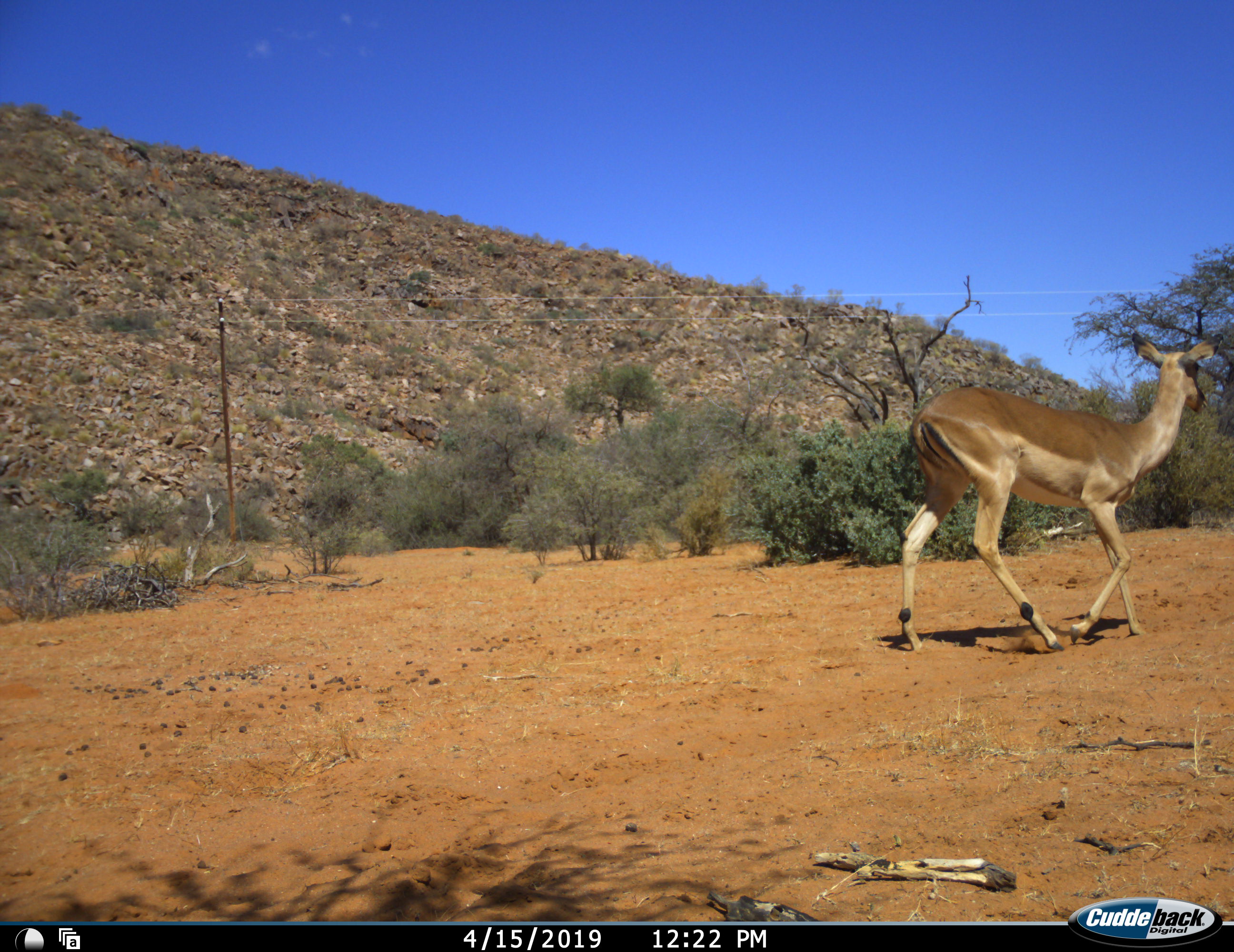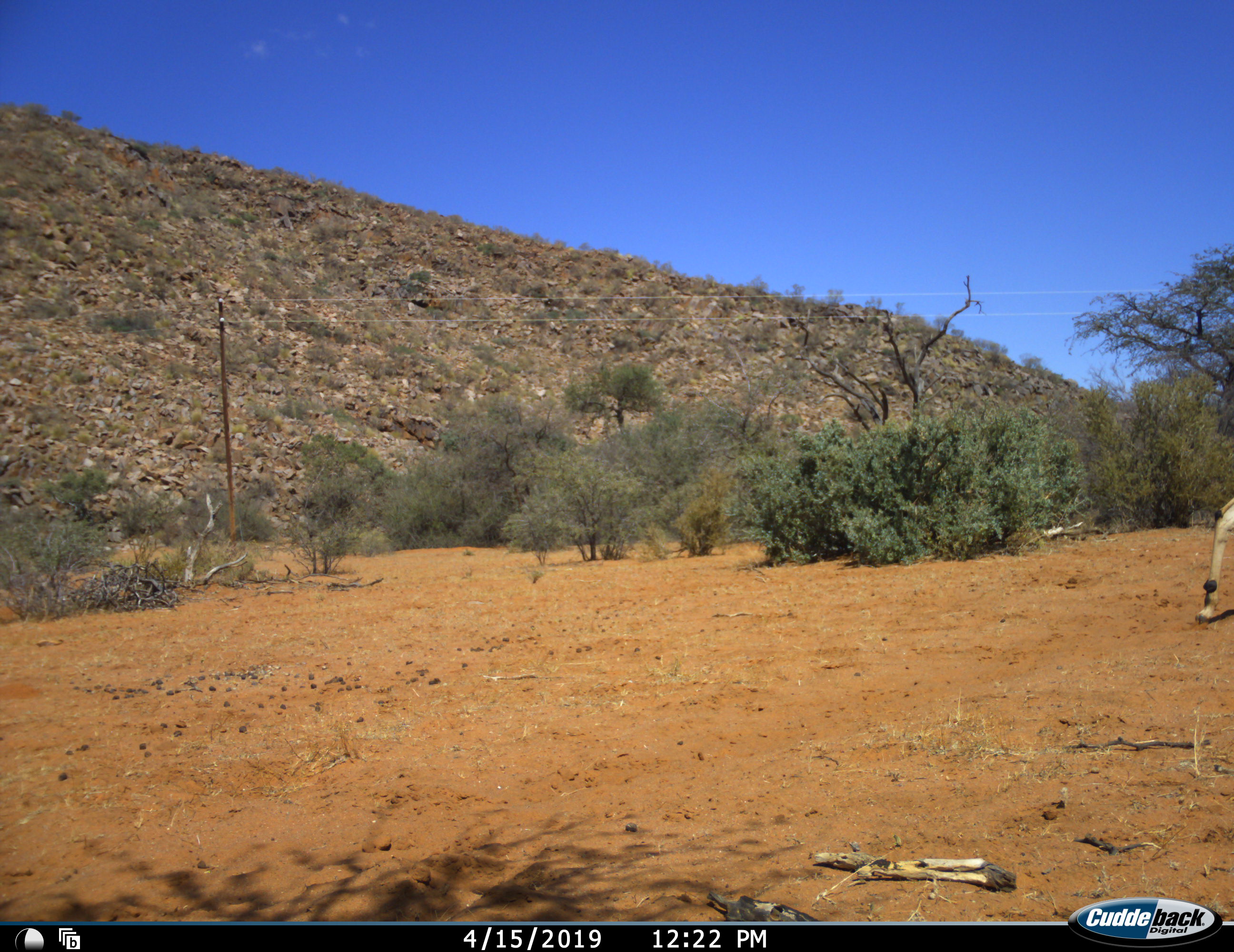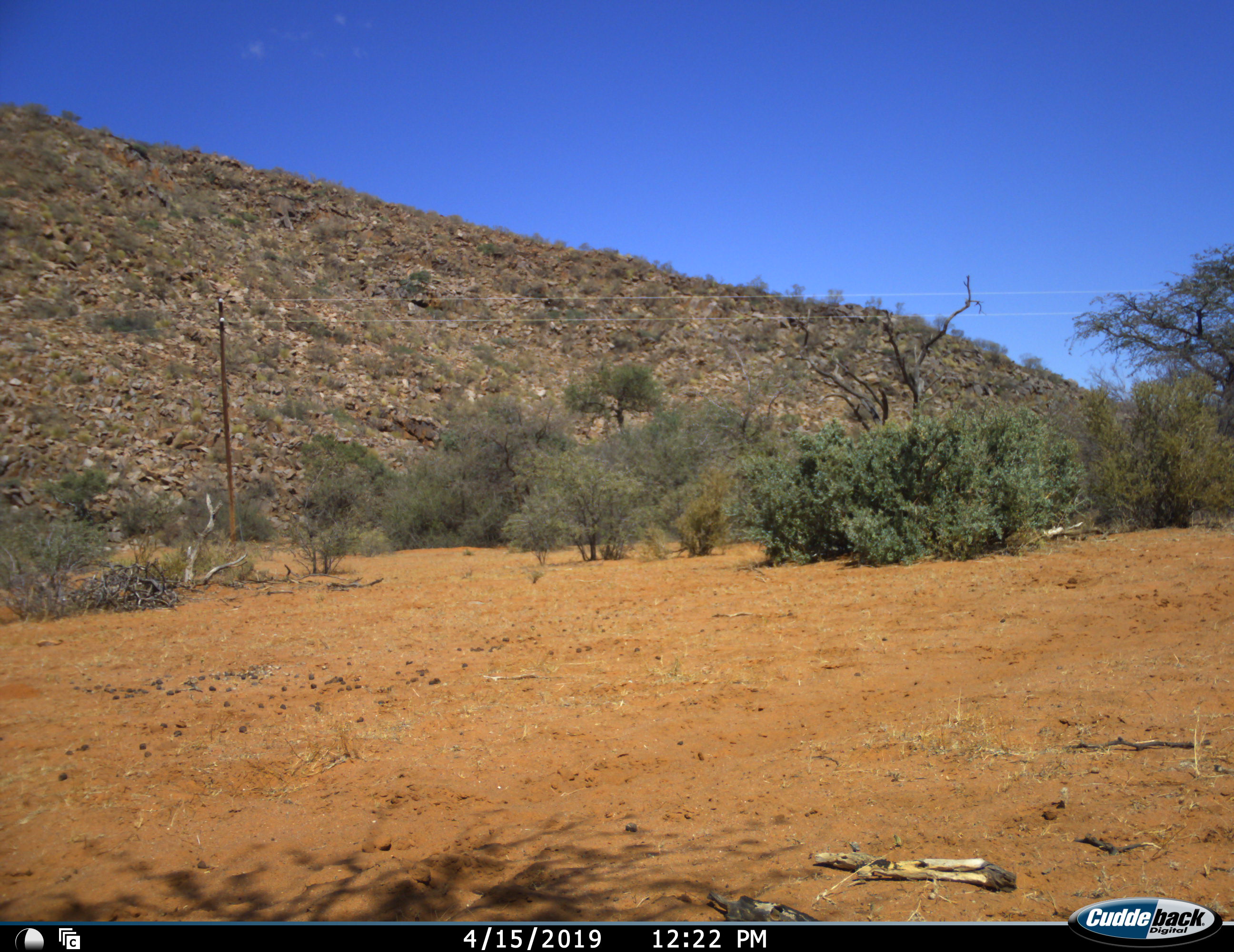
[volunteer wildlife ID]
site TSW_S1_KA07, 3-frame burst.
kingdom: Animalia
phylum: Chordata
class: Mammalia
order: Artiodactyla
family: Bovidae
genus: Aepyceros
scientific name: Aepyceros melampus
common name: impala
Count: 1.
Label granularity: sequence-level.